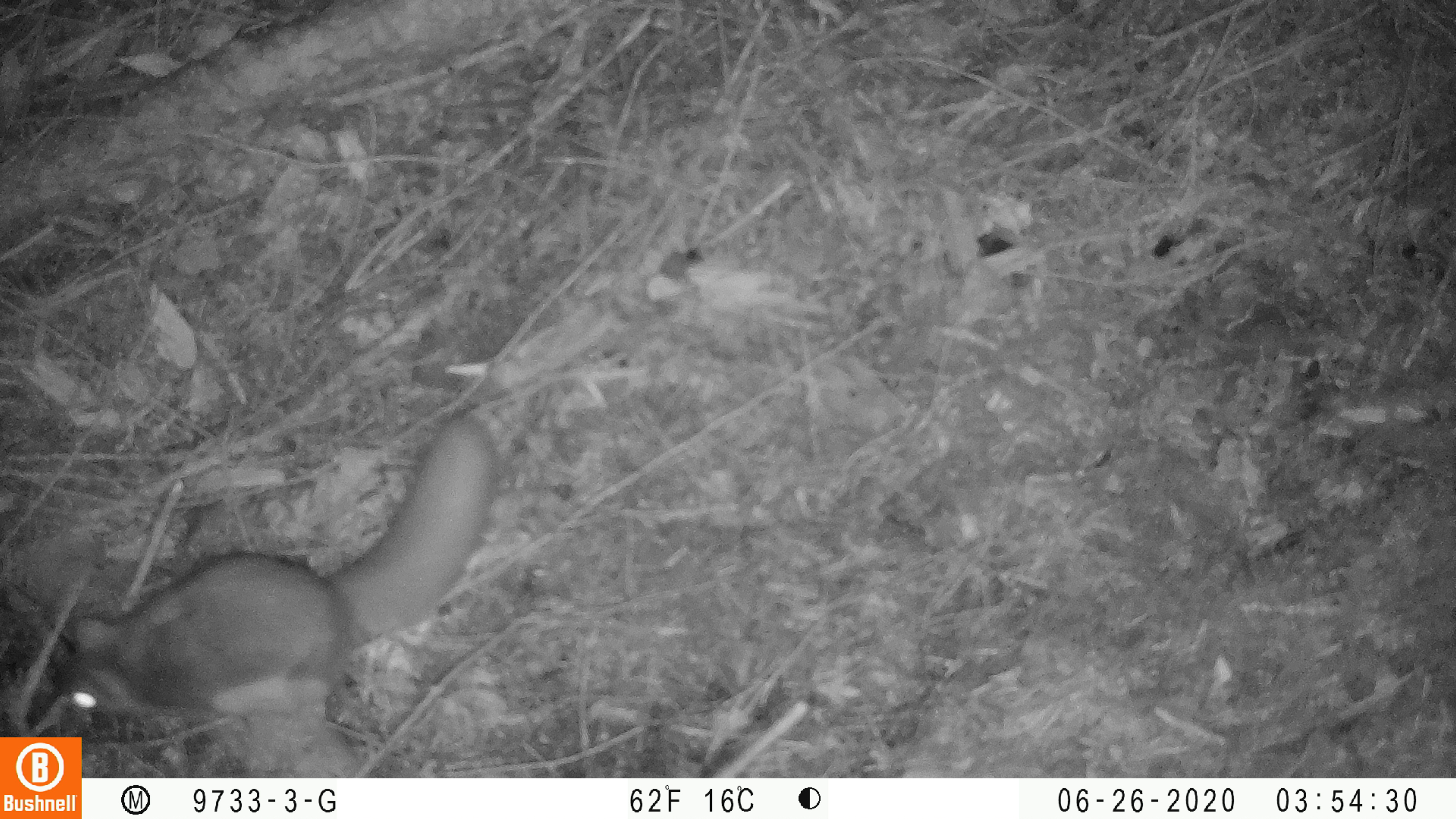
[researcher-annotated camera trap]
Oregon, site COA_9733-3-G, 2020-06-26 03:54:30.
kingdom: Animalia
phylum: Chordata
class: Mammalia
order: Rodentia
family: Sciuridae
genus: Glaucomys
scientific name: Glaucomys oregonensis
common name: humboldt's flying squirrel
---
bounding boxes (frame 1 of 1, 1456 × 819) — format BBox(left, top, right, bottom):
humboldt's flying squirrel: BBox(44, 408, 512, 733)